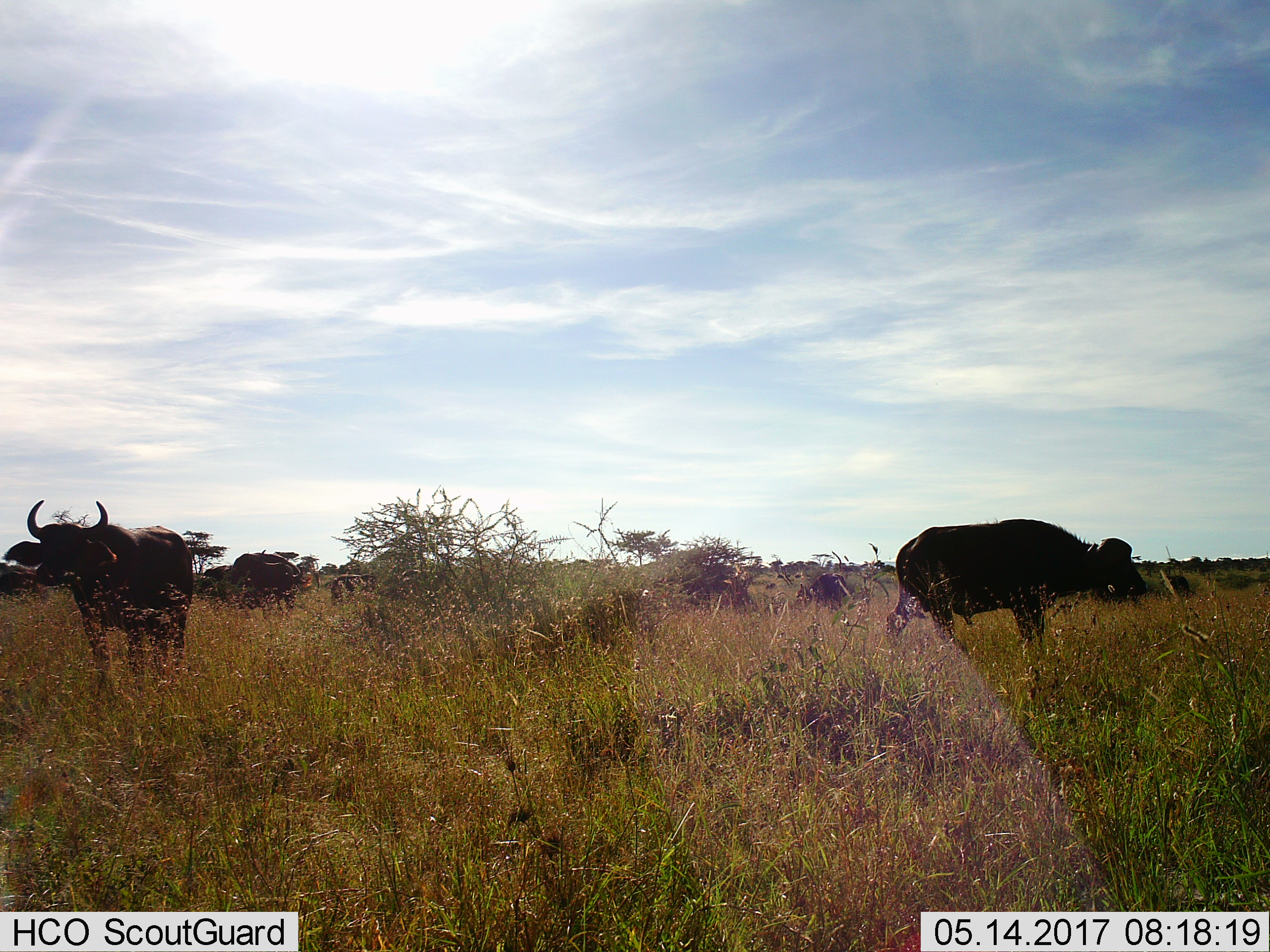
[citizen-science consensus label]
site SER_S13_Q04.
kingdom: Animalia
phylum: Chordata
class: Mammalia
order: Artiodactyla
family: Bovidae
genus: Syncerus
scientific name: Syncerus caffer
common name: african buffalo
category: buffalo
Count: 6.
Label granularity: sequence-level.